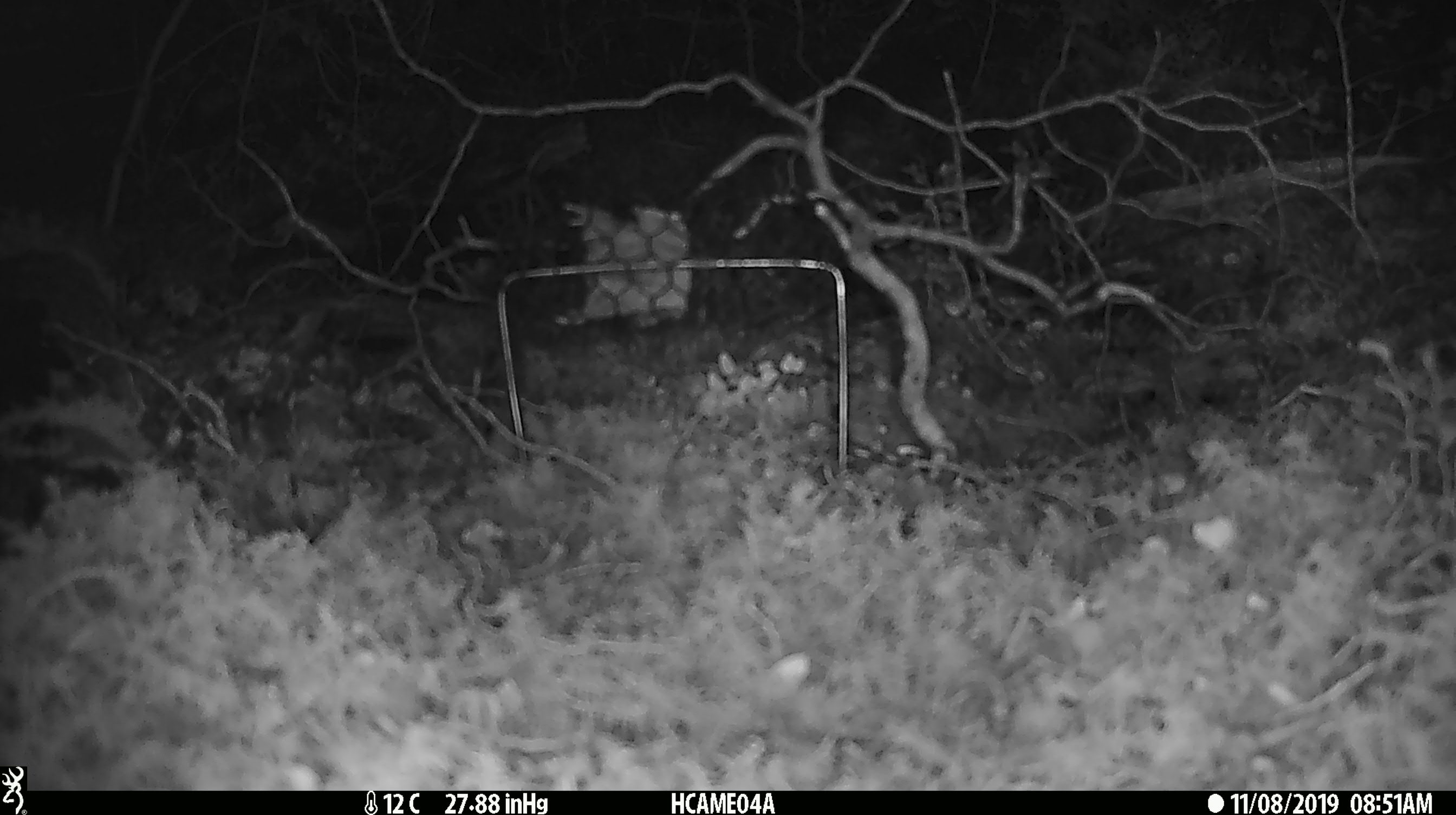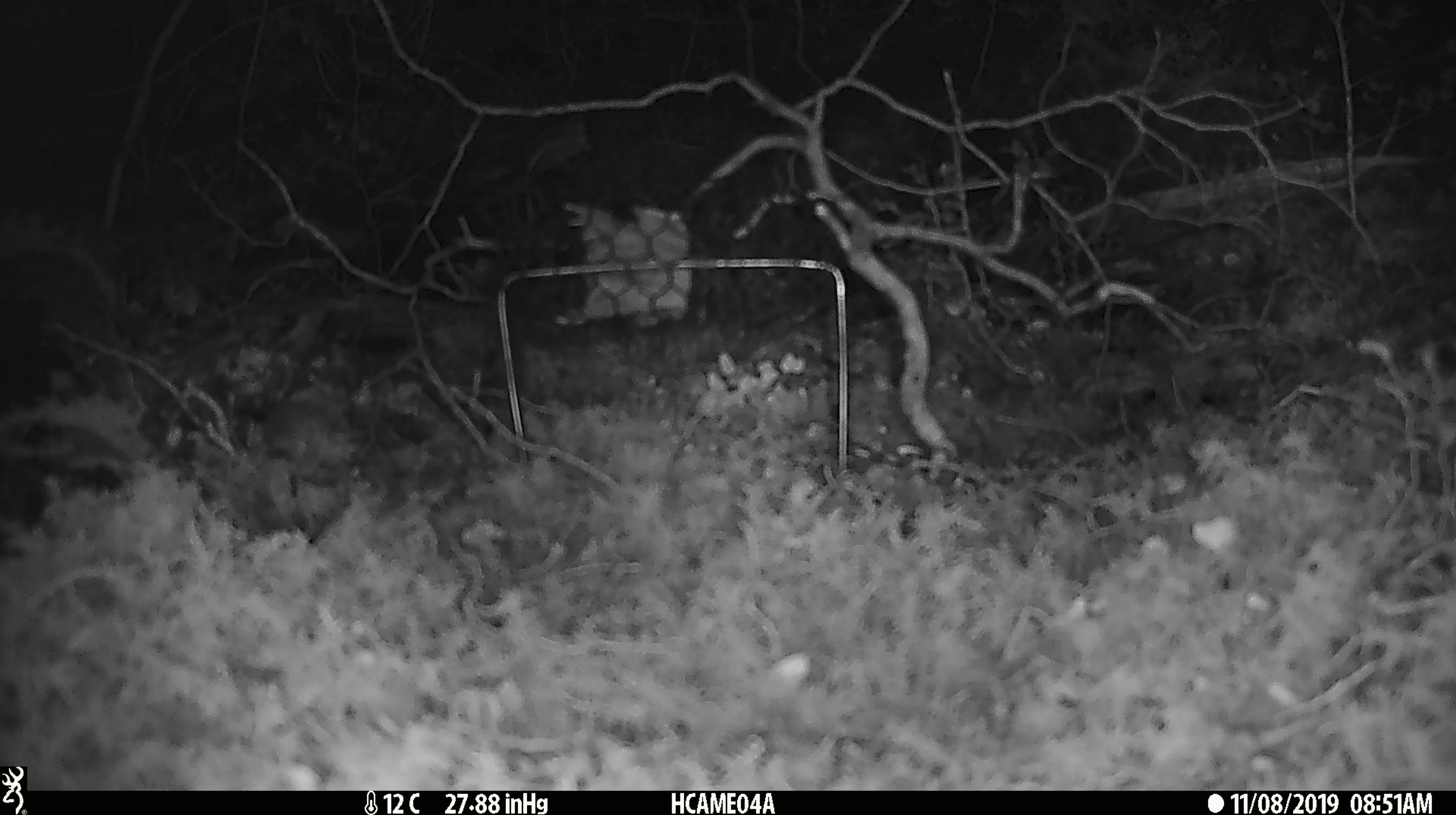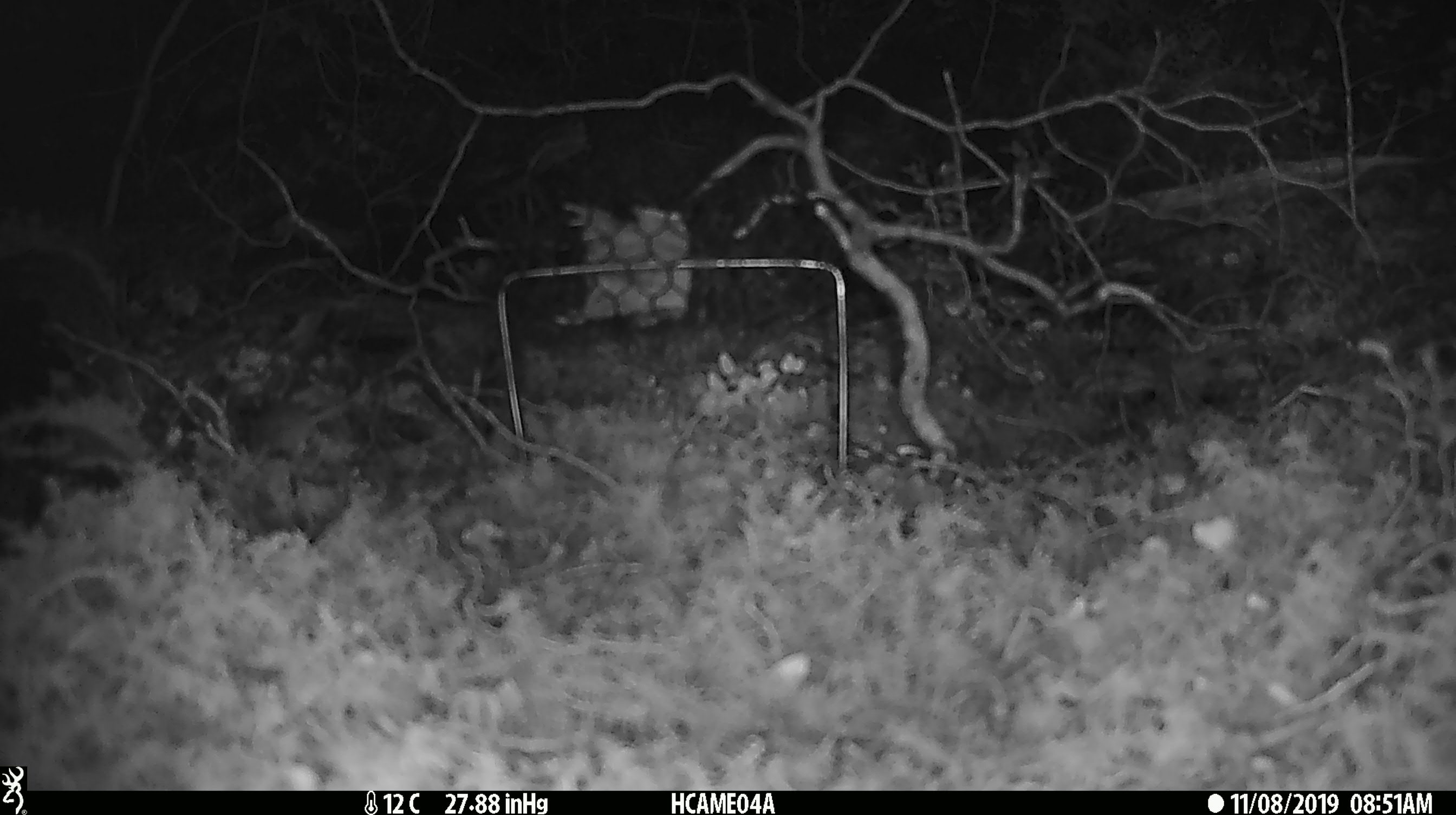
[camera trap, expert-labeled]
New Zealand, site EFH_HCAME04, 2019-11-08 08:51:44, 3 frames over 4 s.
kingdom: Animalia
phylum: Chordata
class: Mammalia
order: Rodentia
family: Muridae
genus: Mus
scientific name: Mus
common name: mouse